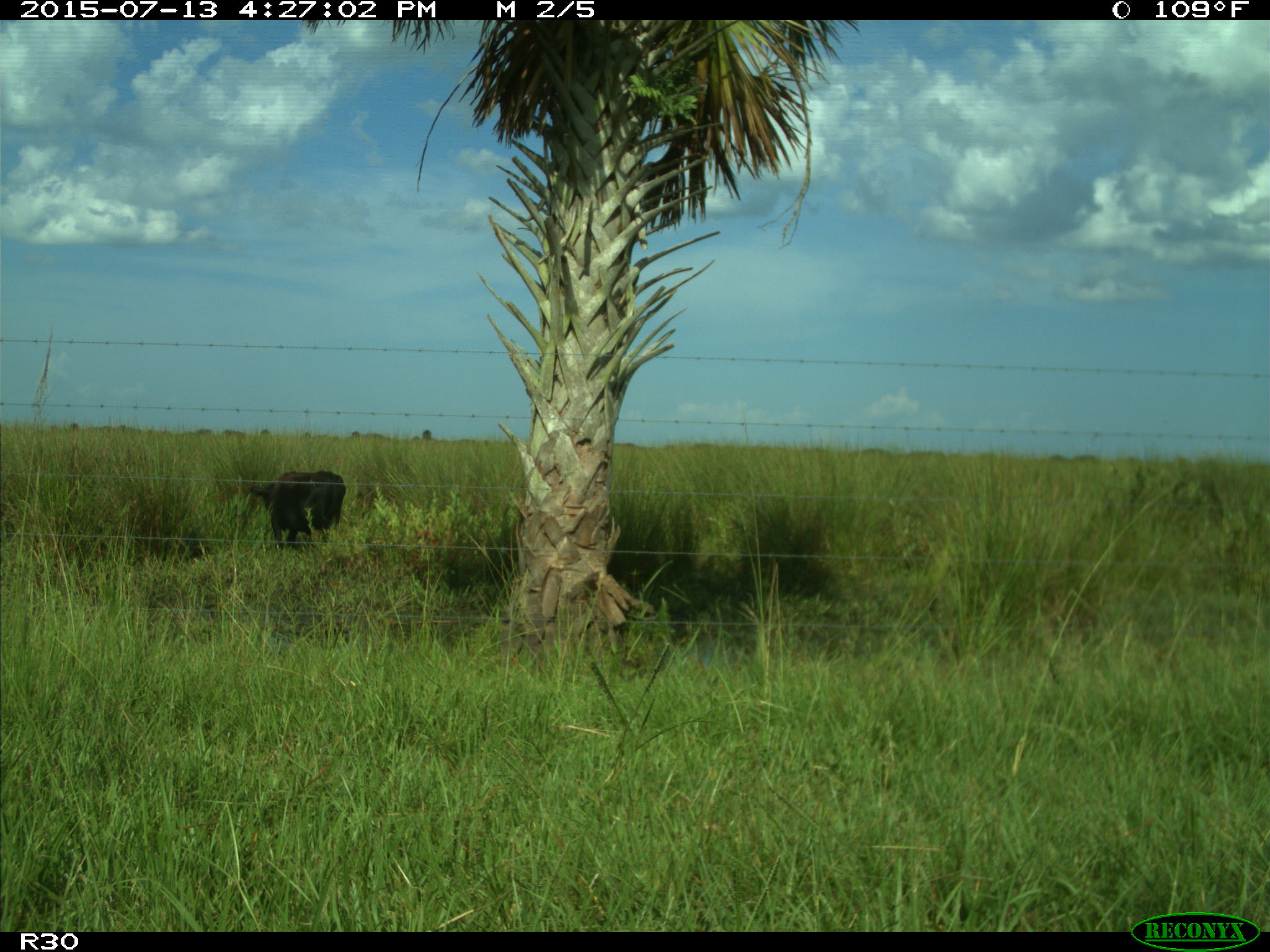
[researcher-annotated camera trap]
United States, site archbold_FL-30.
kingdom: Animalia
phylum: Chordata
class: Mammalia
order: Artiodactyla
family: Bovidae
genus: Bos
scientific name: Bos taurus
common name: domestic cow